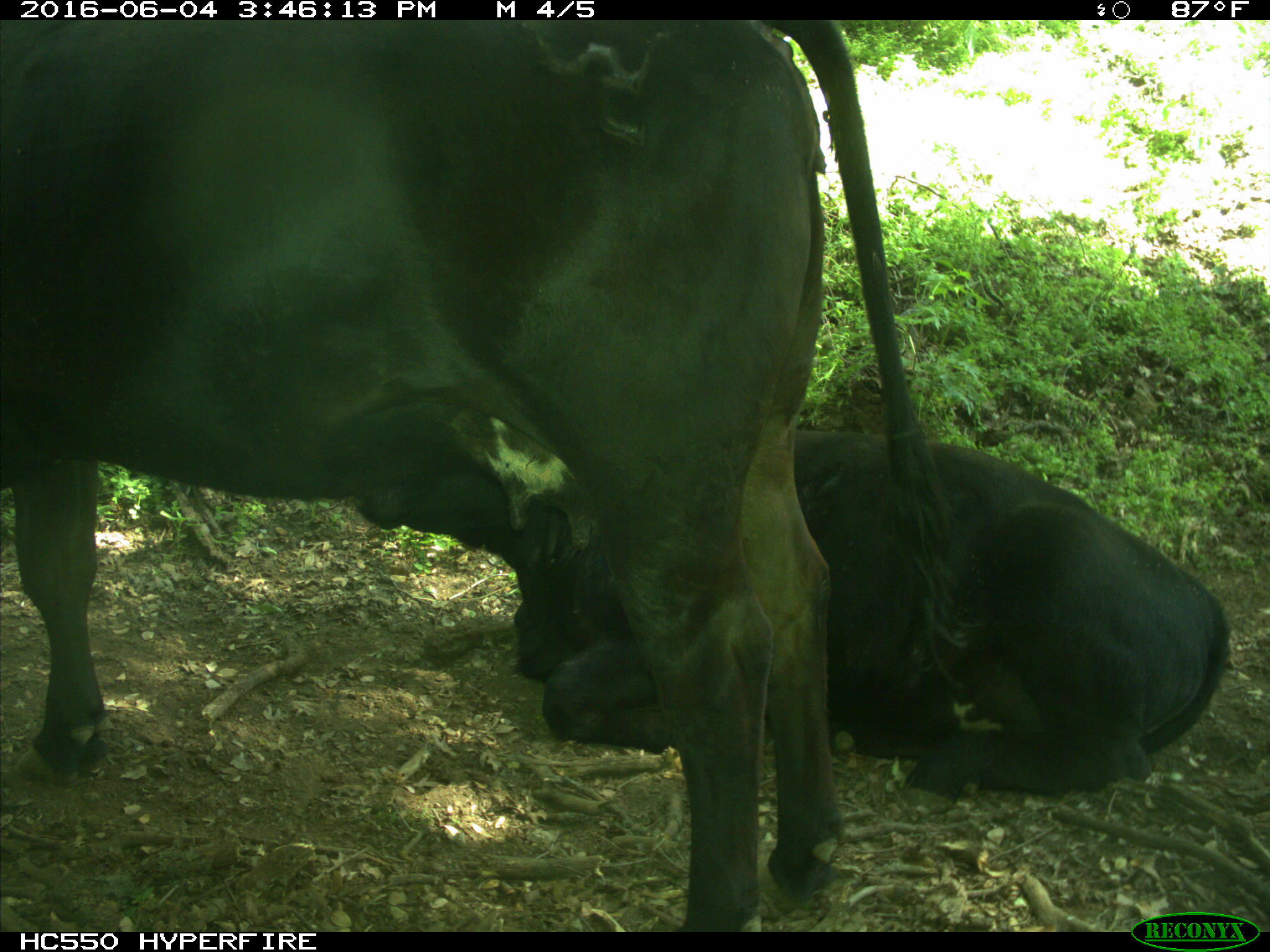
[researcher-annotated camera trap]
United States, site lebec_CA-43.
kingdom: Animalia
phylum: Chordata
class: Mammalia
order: Artiodactyla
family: Bovidae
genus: Bos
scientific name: Bos taurus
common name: domestic cow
Bos taurus (domestic cow).